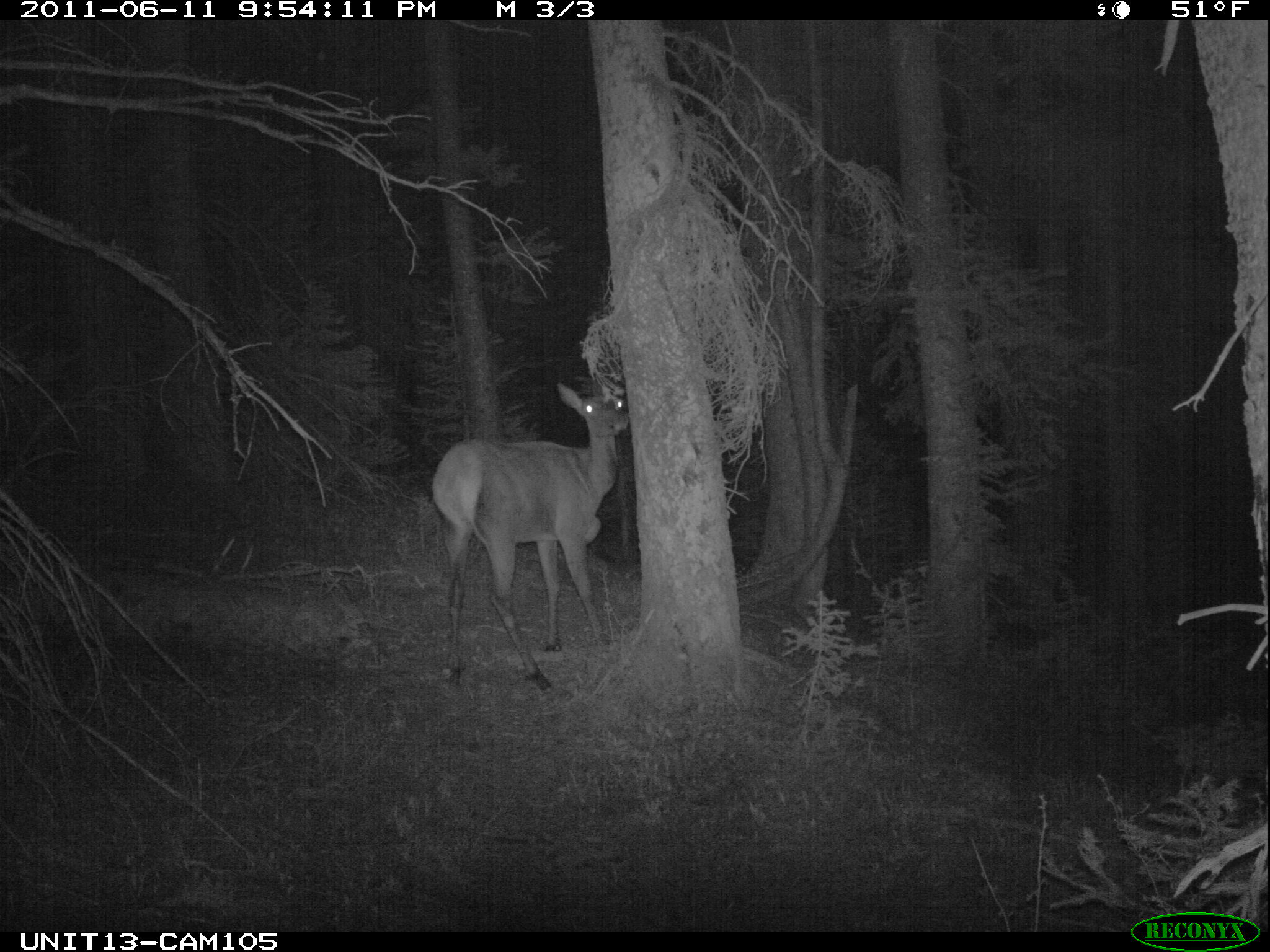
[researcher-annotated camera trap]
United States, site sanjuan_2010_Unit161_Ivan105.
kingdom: Animalia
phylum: Chordata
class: Mammalia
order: Artiodactyla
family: Cervidae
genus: Cervus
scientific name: Cervus elaphus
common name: red deer